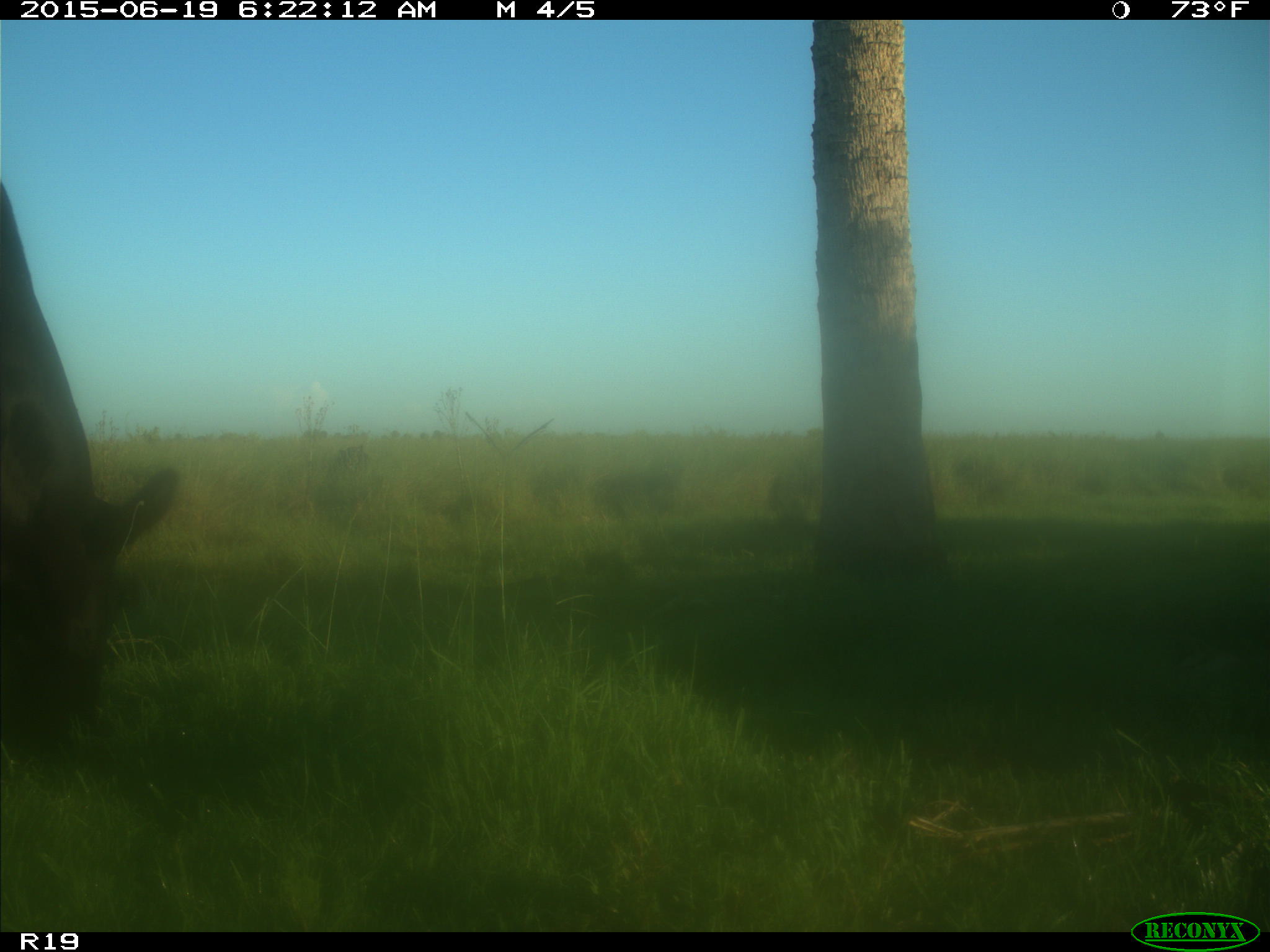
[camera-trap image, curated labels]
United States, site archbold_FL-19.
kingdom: Animalia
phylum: Chordata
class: Mammalia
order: Artiodactyla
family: Bovidae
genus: Bos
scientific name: Bos taurus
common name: domestic cow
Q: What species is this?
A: Bos taurus (domestic cow).